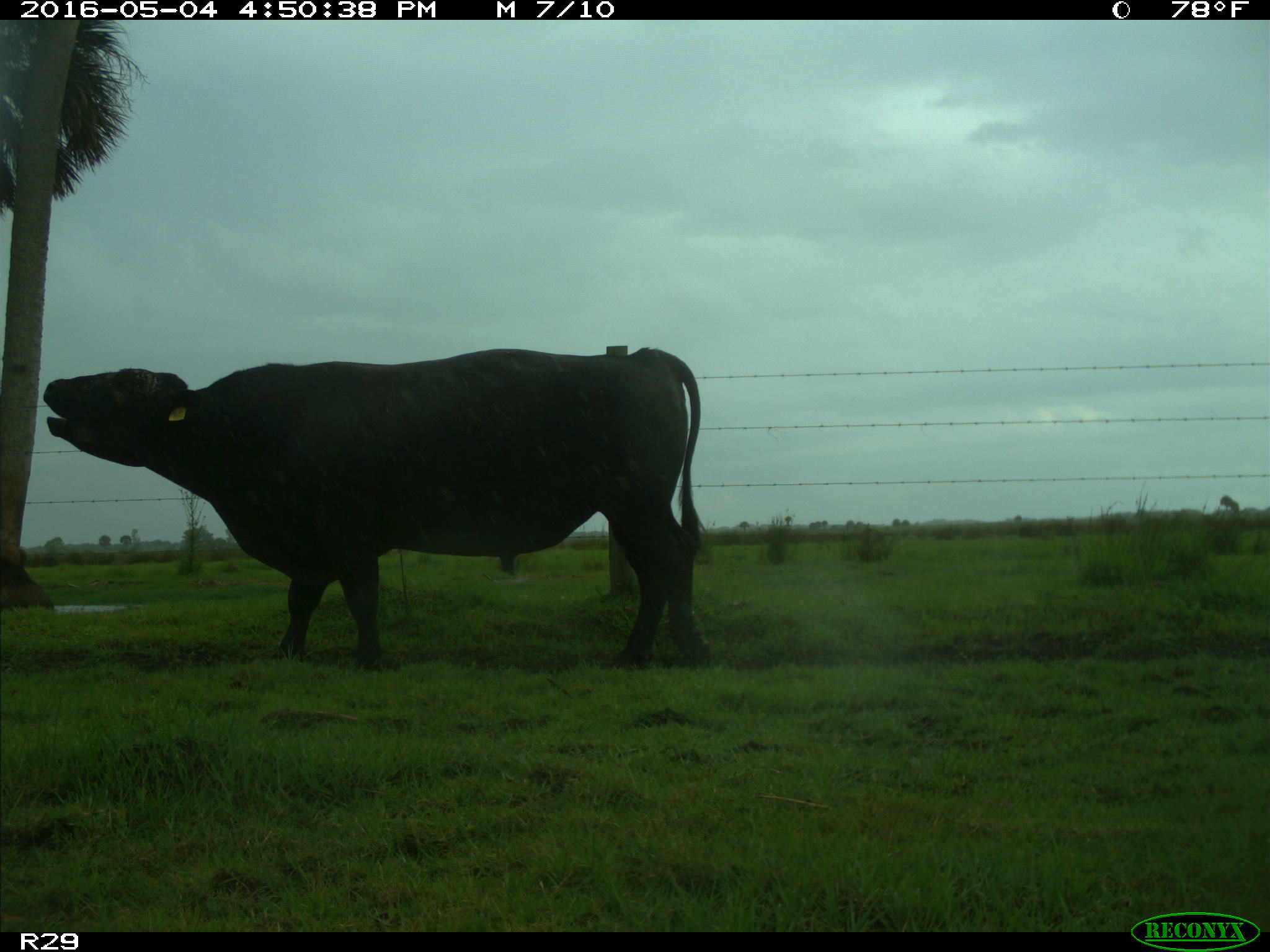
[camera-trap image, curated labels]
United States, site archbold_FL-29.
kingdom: Animalia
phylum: Chordata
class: Mammalia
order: Artiodactyla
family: Bovidae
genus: Bos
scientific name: Bos taurus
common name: domestic cow